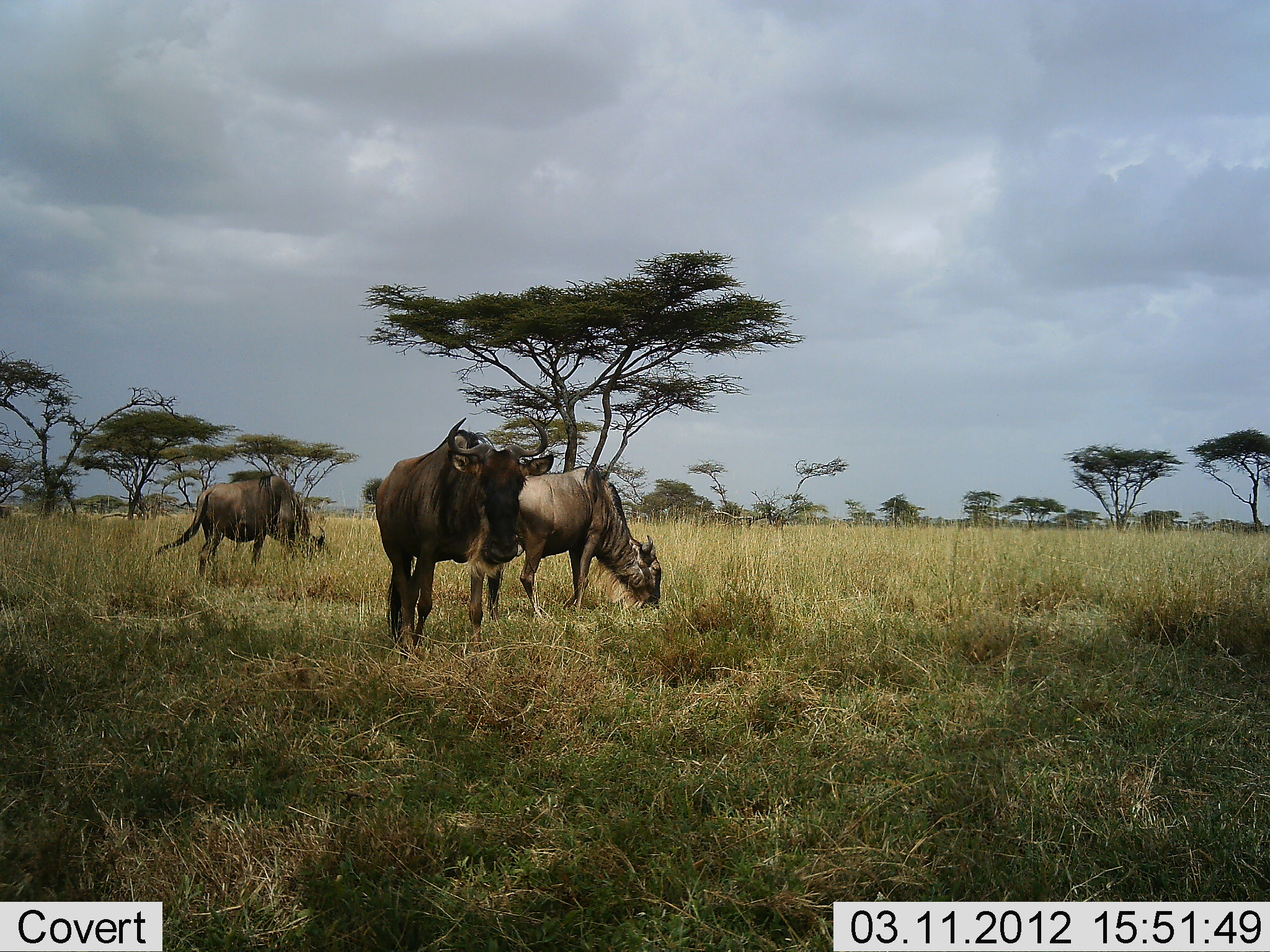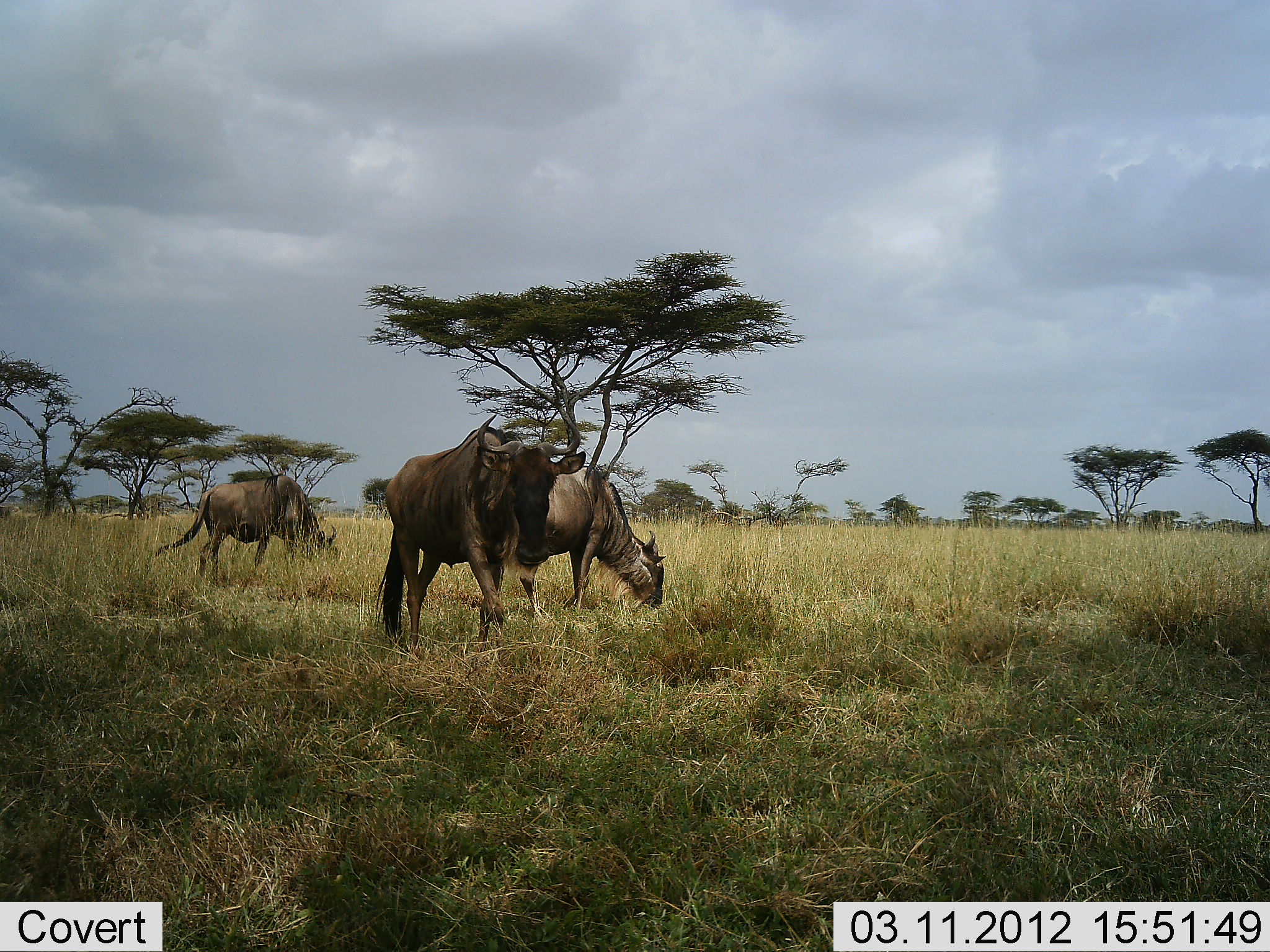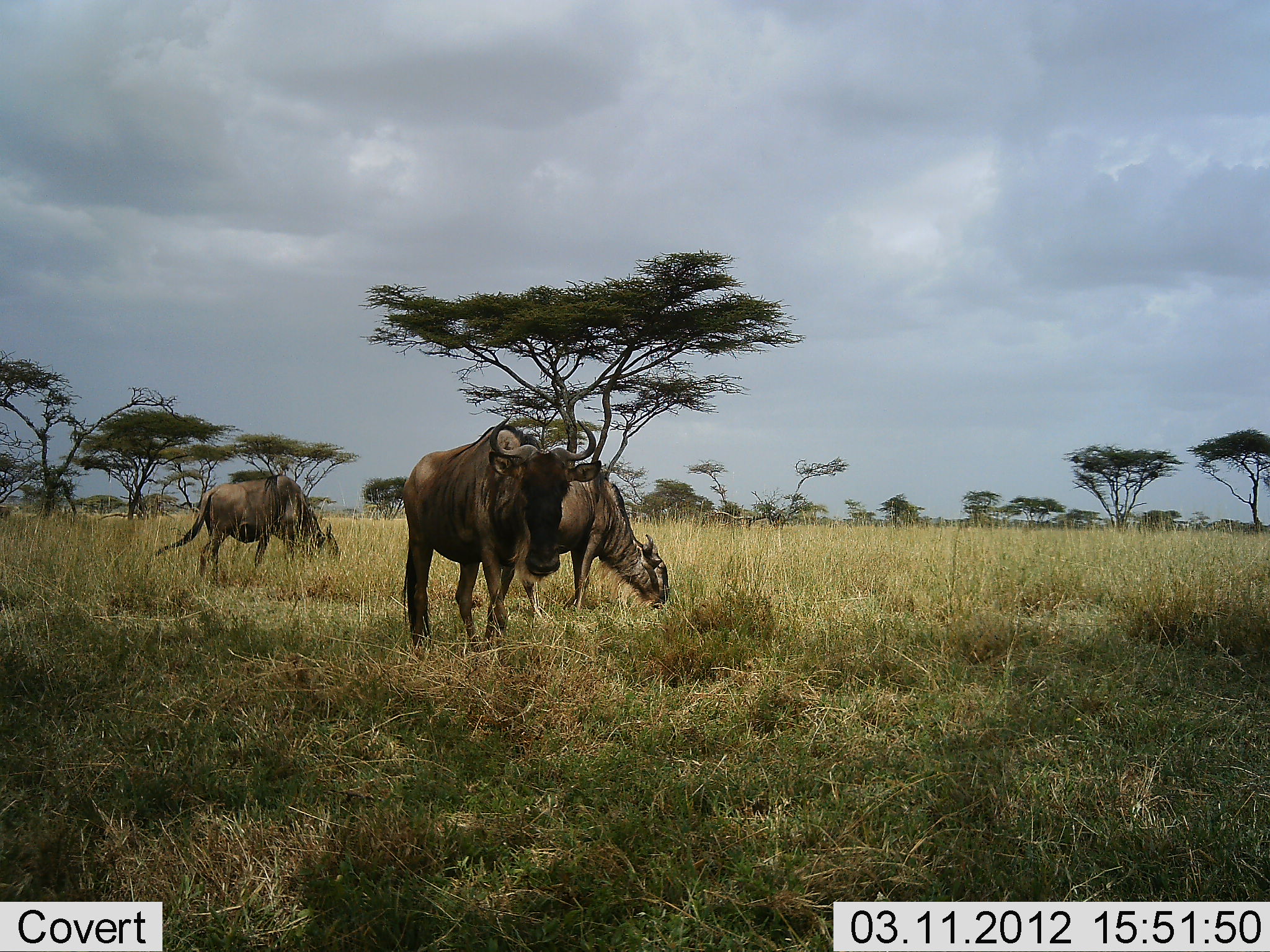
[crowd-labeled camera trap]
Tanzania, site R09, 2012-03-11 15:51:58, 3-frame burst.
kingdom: Animalia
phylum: Chordata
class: Mammalia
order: Artiodactyla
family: Bovidae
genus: Connochaetes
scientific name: Connochaetes taurinus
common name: blue wildebeest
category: wildebeest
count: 3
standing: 23%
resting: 0%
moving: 77%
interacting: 0%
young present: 0%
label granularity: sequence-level